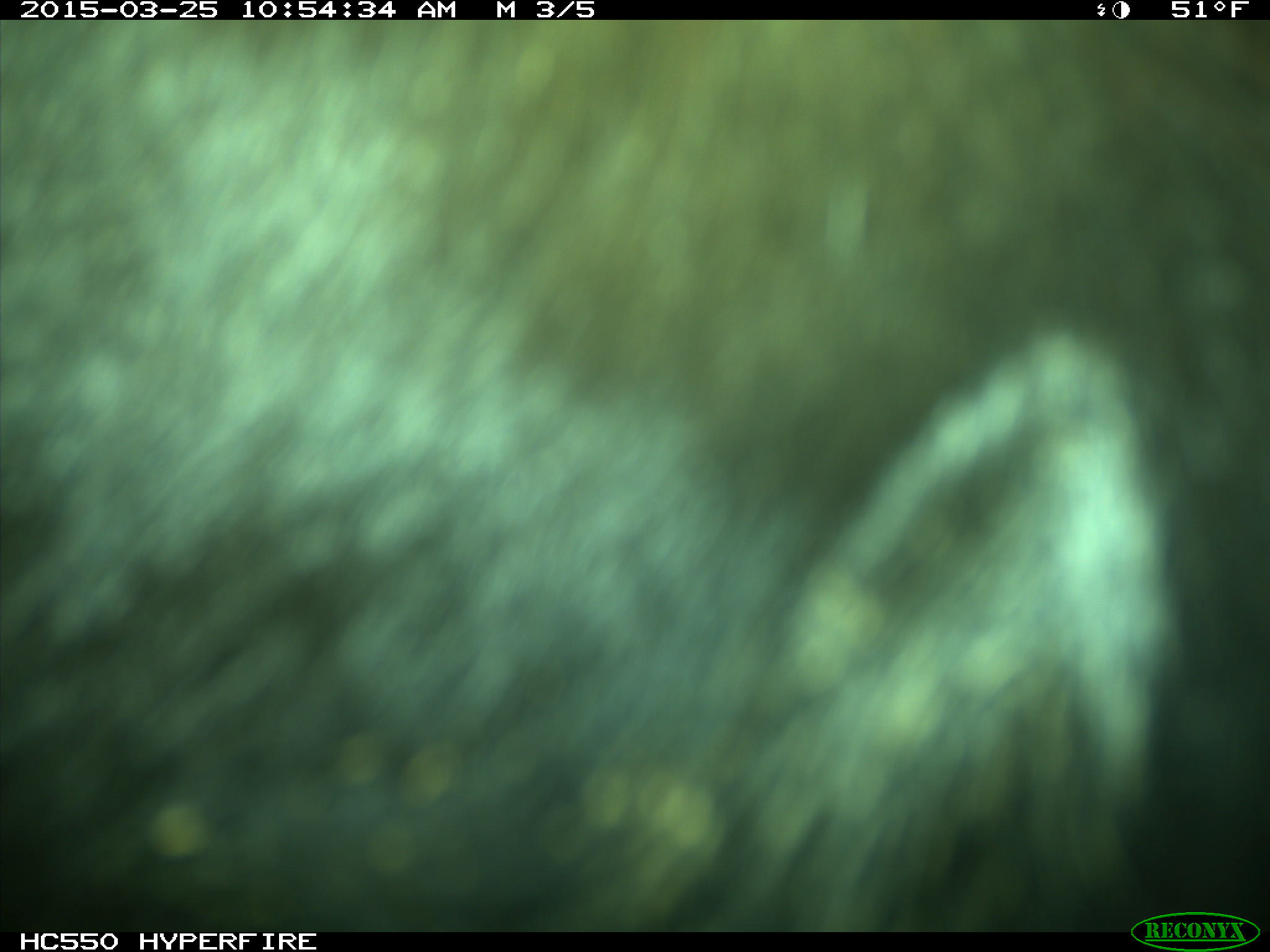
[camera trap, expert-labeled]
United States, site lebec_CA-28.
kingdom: Animalia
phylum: Chordata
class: Mammalia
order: Artiodactyla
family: Bovidae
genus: Bos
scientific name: Bos taurus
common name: domestic cow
Bos taurus (domestic cow).